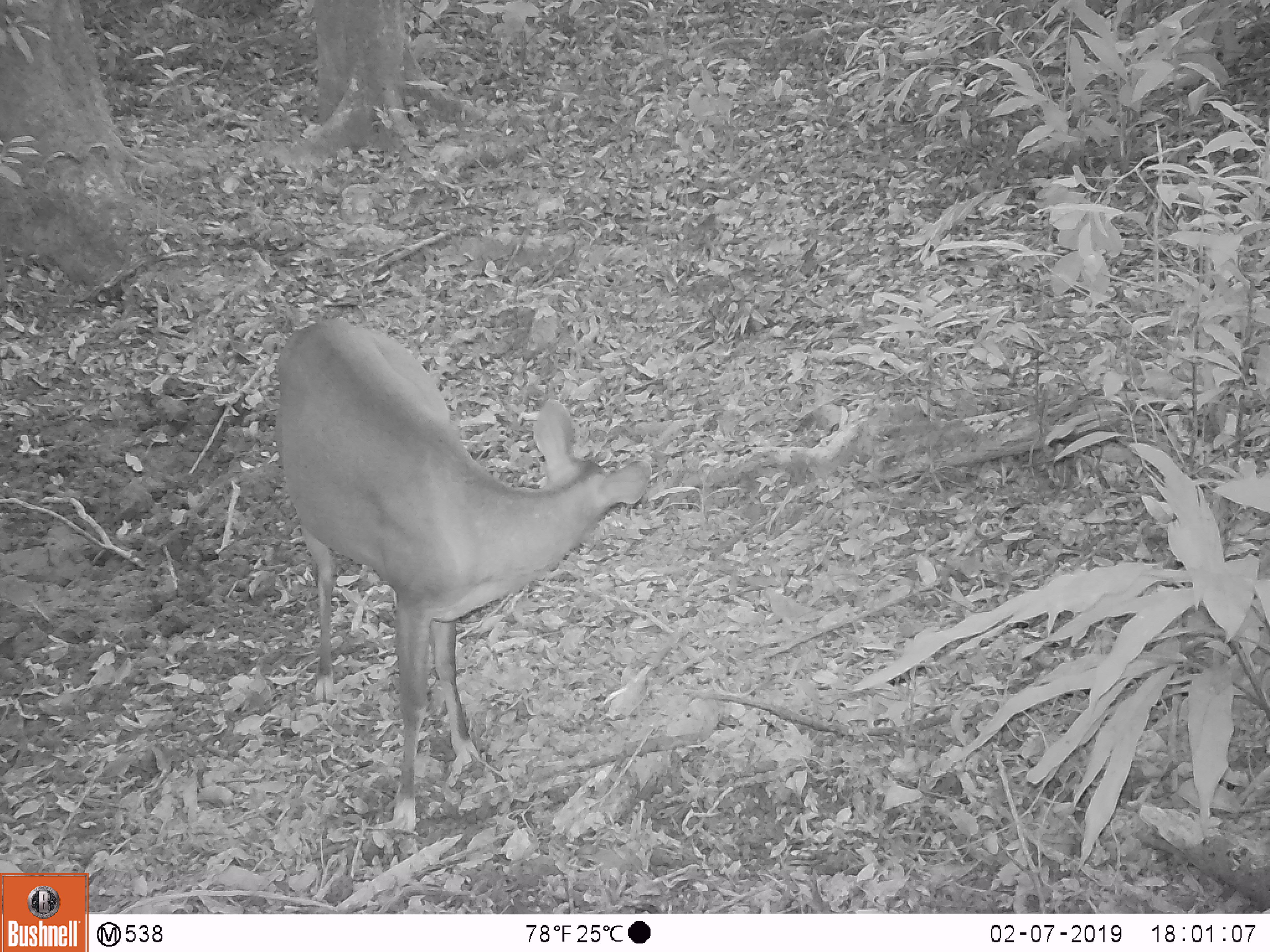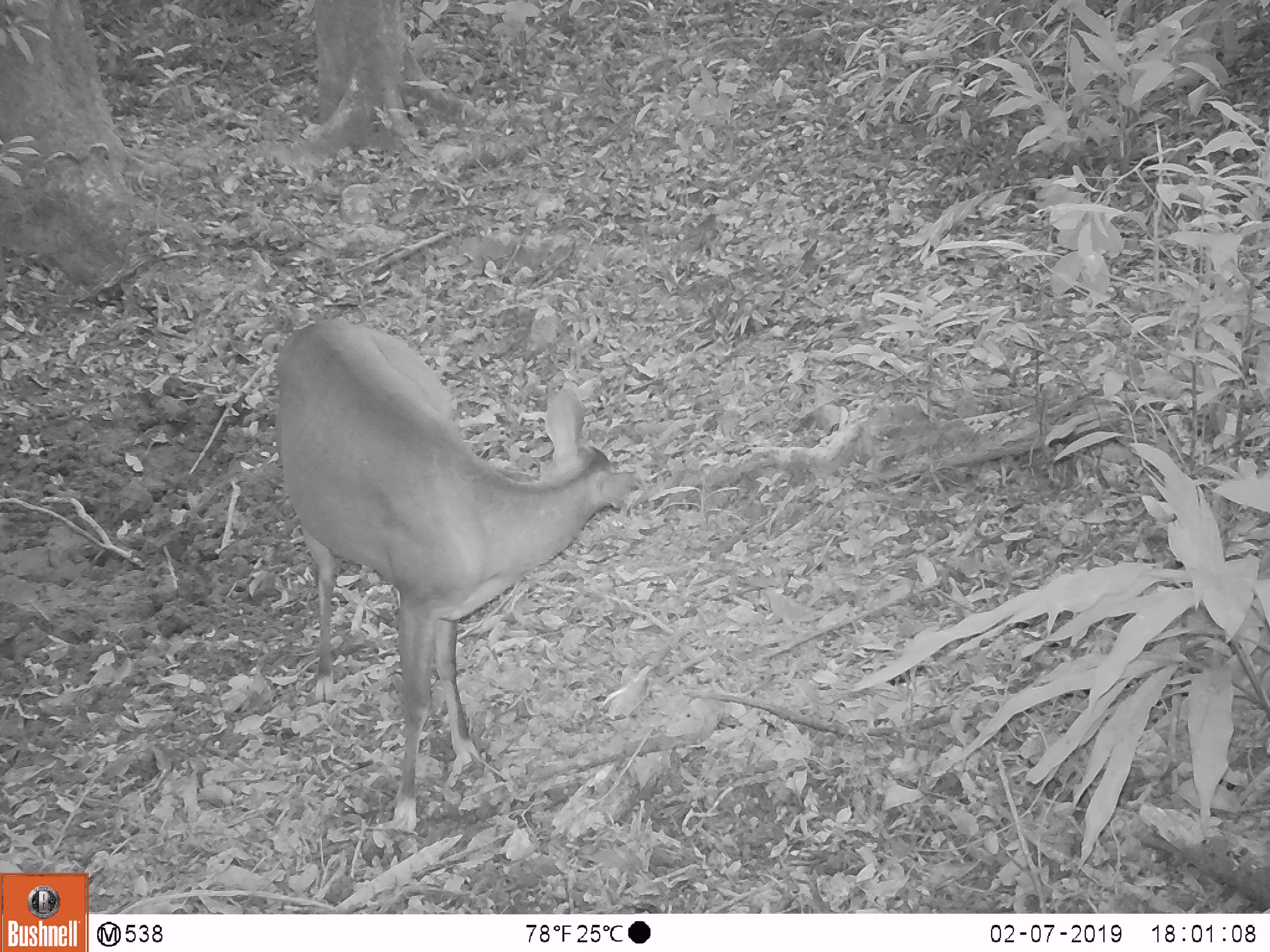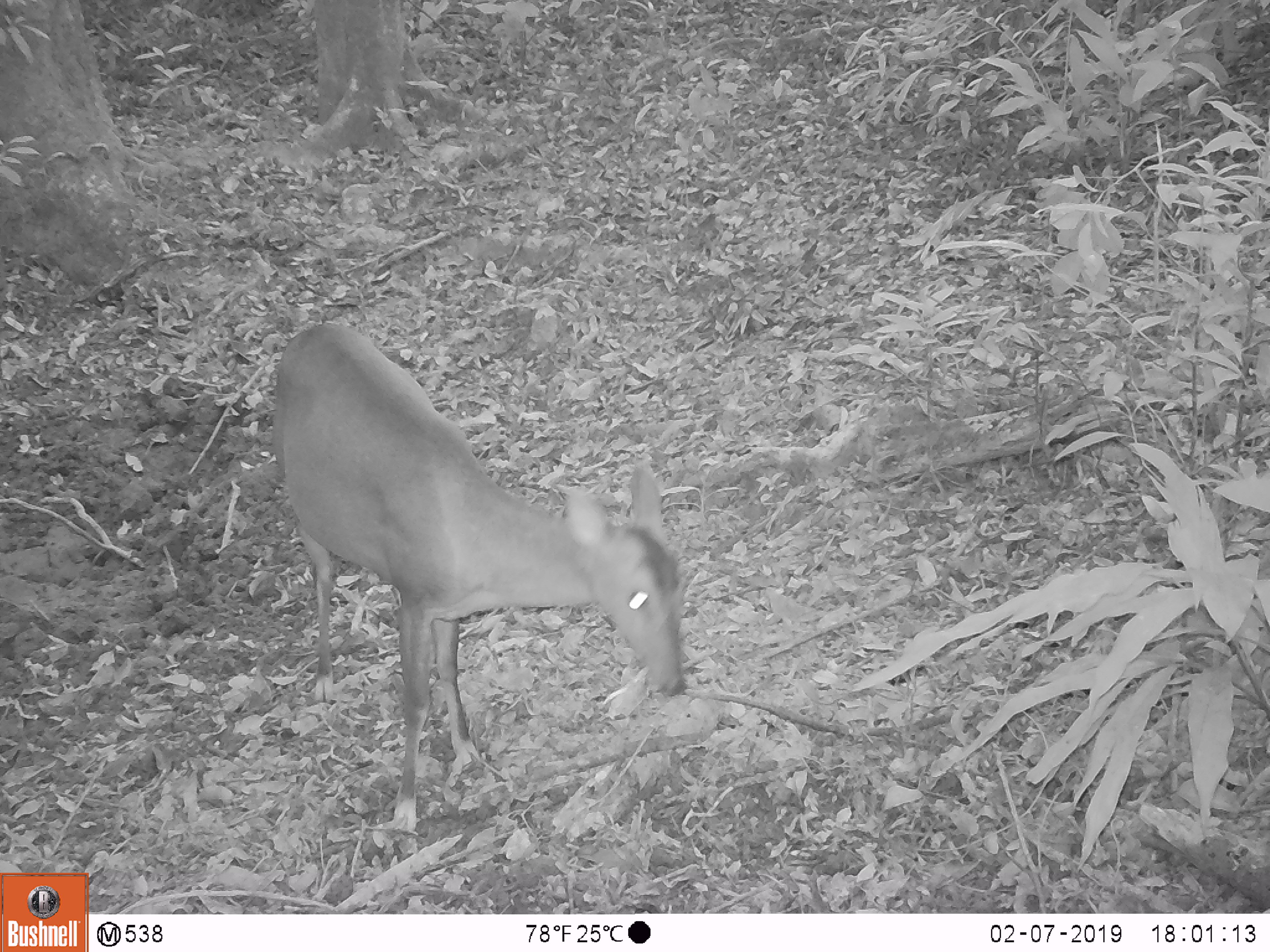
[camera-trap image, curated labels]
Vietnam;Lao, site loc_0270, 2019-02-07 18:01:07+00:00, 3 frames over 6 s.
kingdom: Animalia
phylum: Chordata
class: Mammalia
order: Artiodactyla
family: Cervidae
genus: Muntiacus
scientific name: Muntiacus vuquangensis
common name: large-antlered muntjac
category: large antlered muntjac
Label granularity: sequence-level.